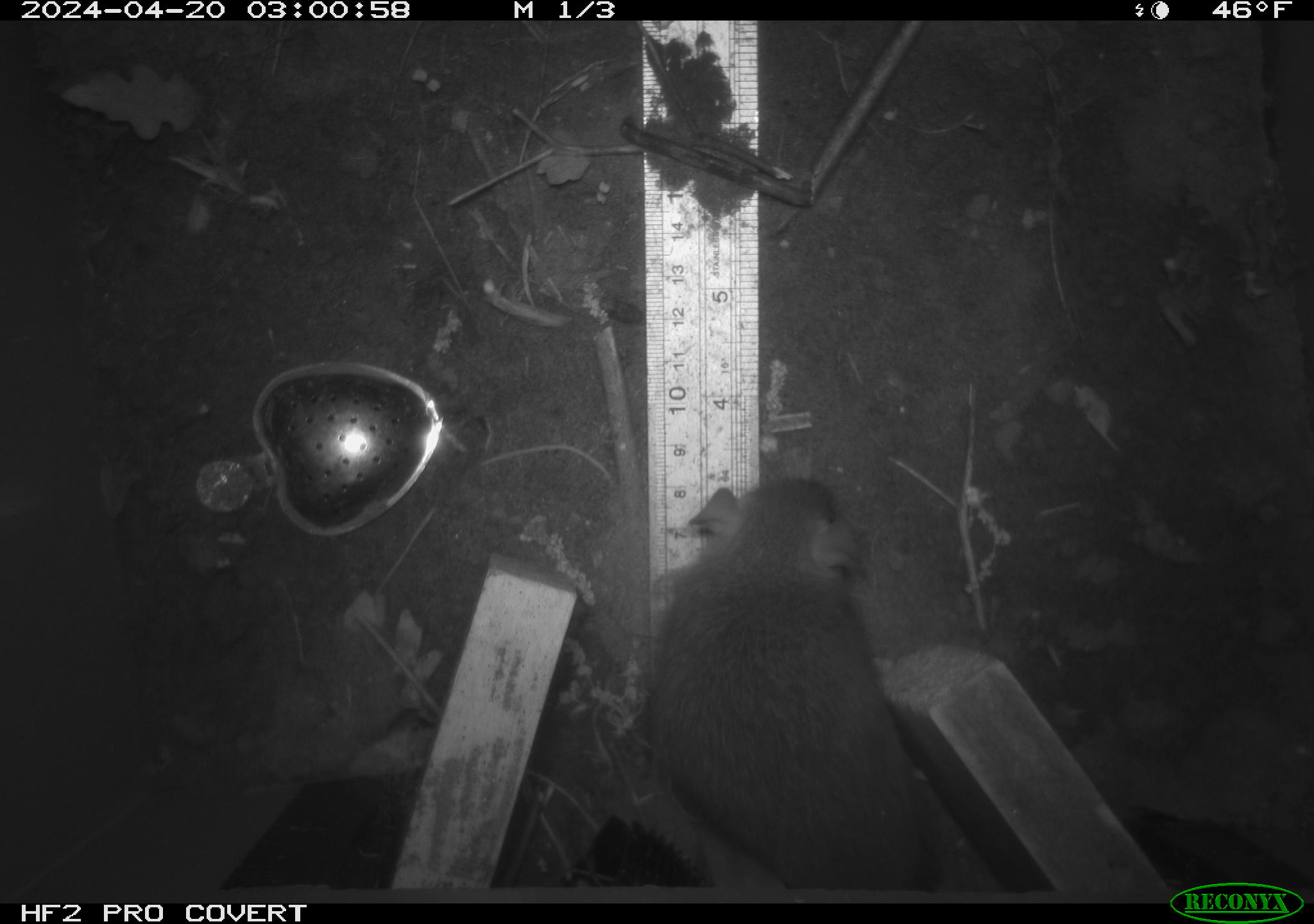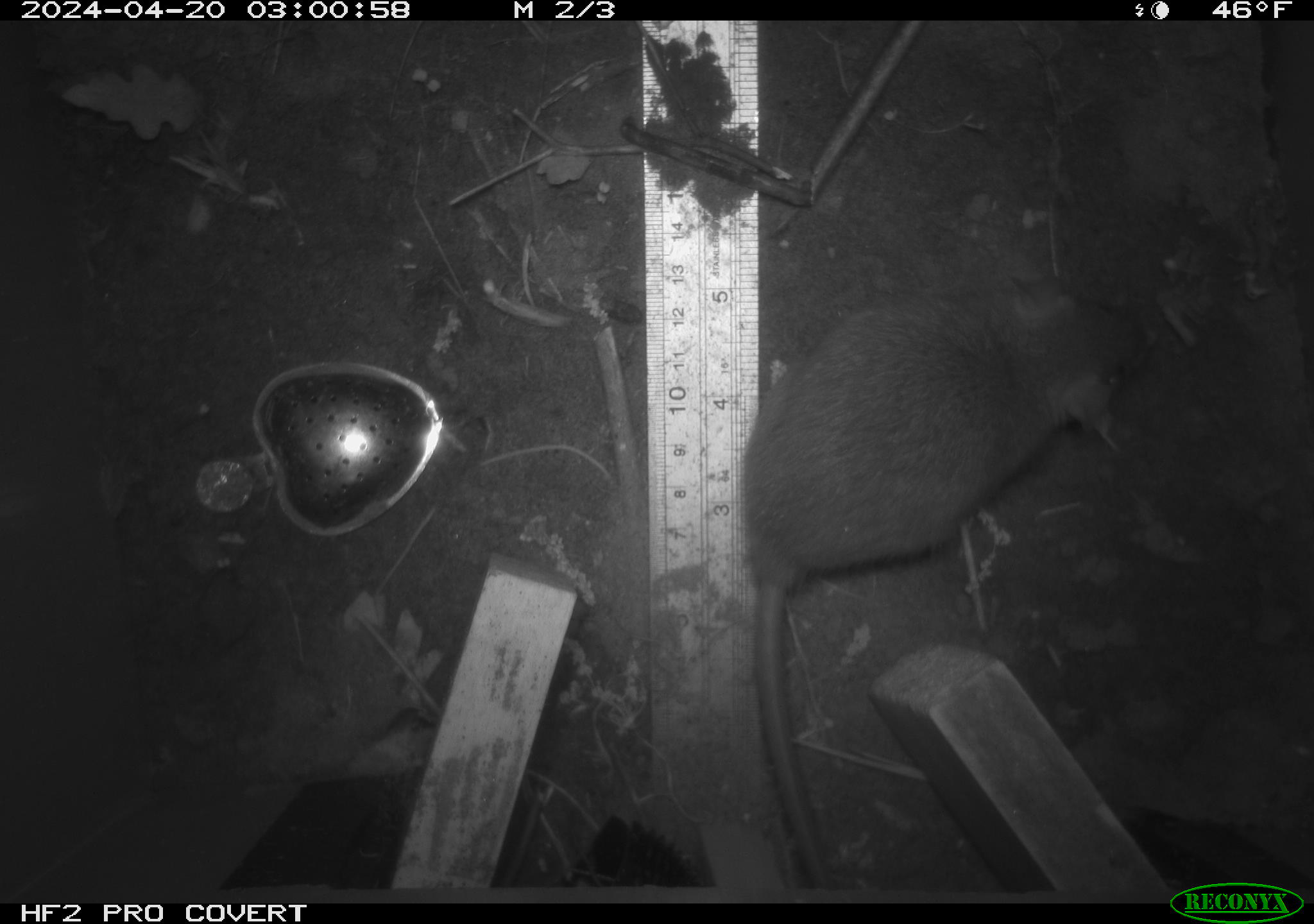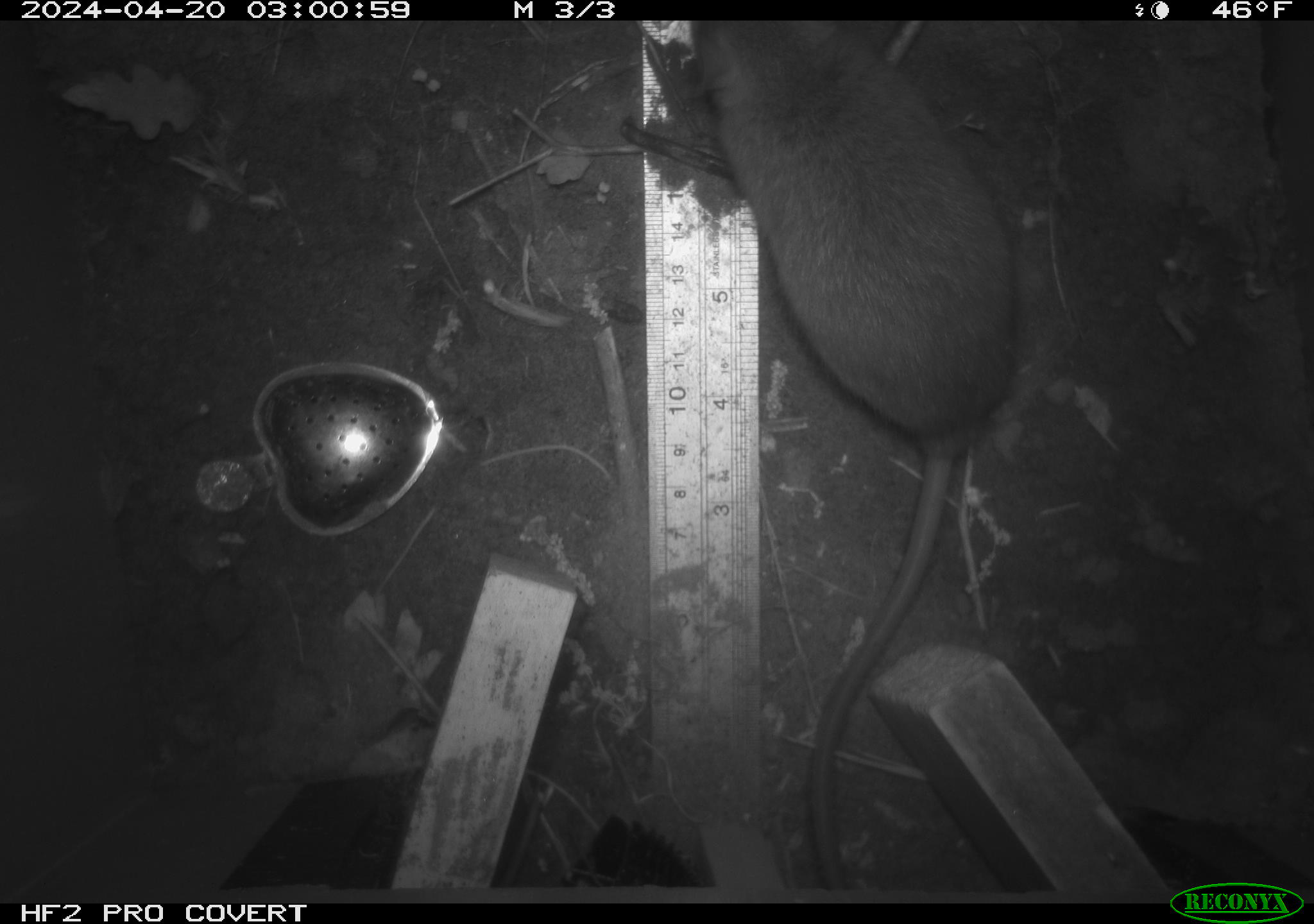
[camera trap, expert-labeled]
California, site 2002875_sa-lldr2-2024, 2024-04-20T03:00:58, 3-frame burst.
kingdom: Animalia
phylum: Chordata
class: Mammalia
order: Rodentia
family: Muridae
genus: Rattus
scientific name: Rattus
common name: rat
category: rattus species